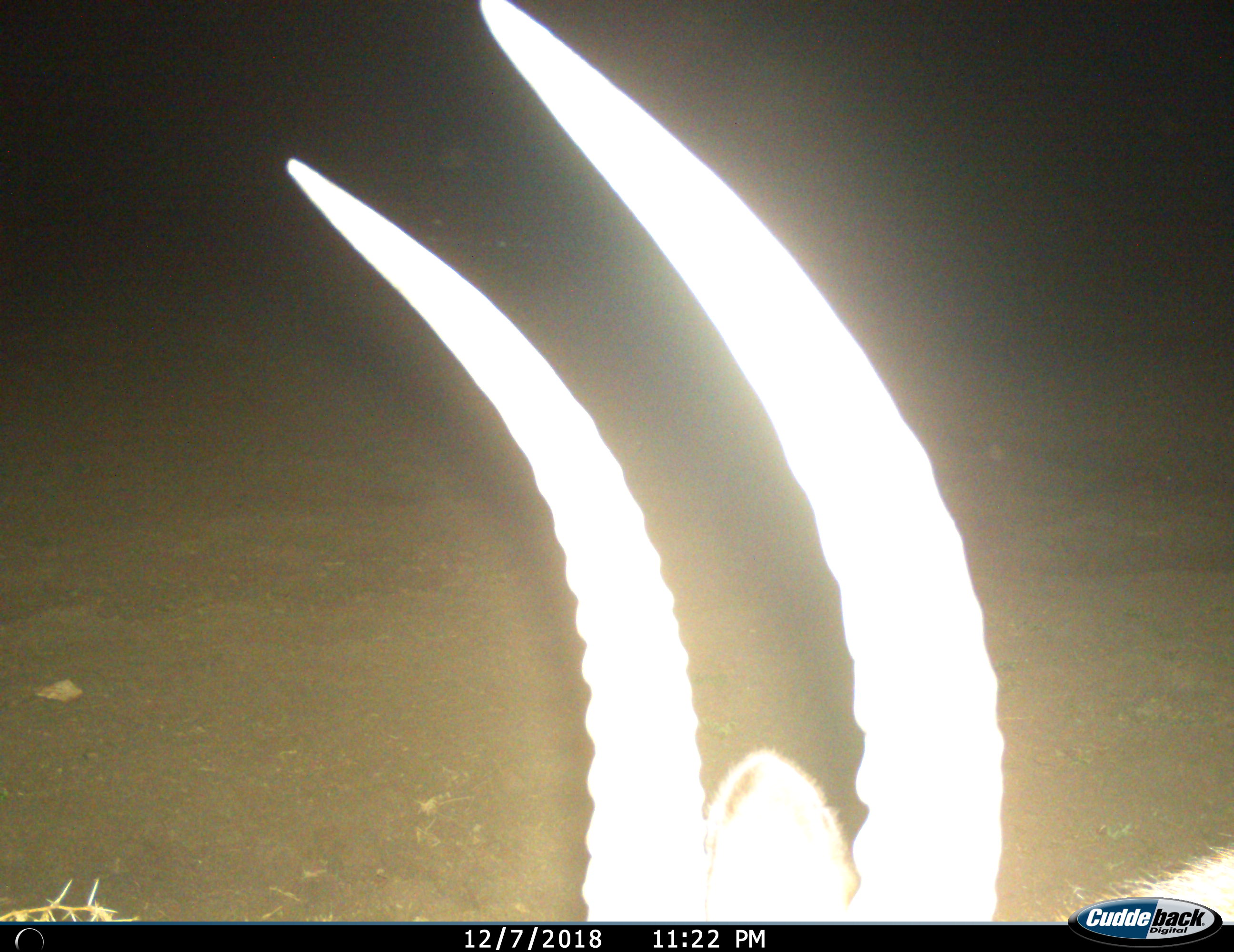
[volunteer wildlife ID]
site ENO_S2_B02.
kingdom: Animalia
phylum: Chordata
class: Mammalia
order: Artiodactyla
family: Bovidae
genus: Aepyceros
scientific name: Aepyceros melampus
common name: impala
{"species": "impala (Aepyceros melampus)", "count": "1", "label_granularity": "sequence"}